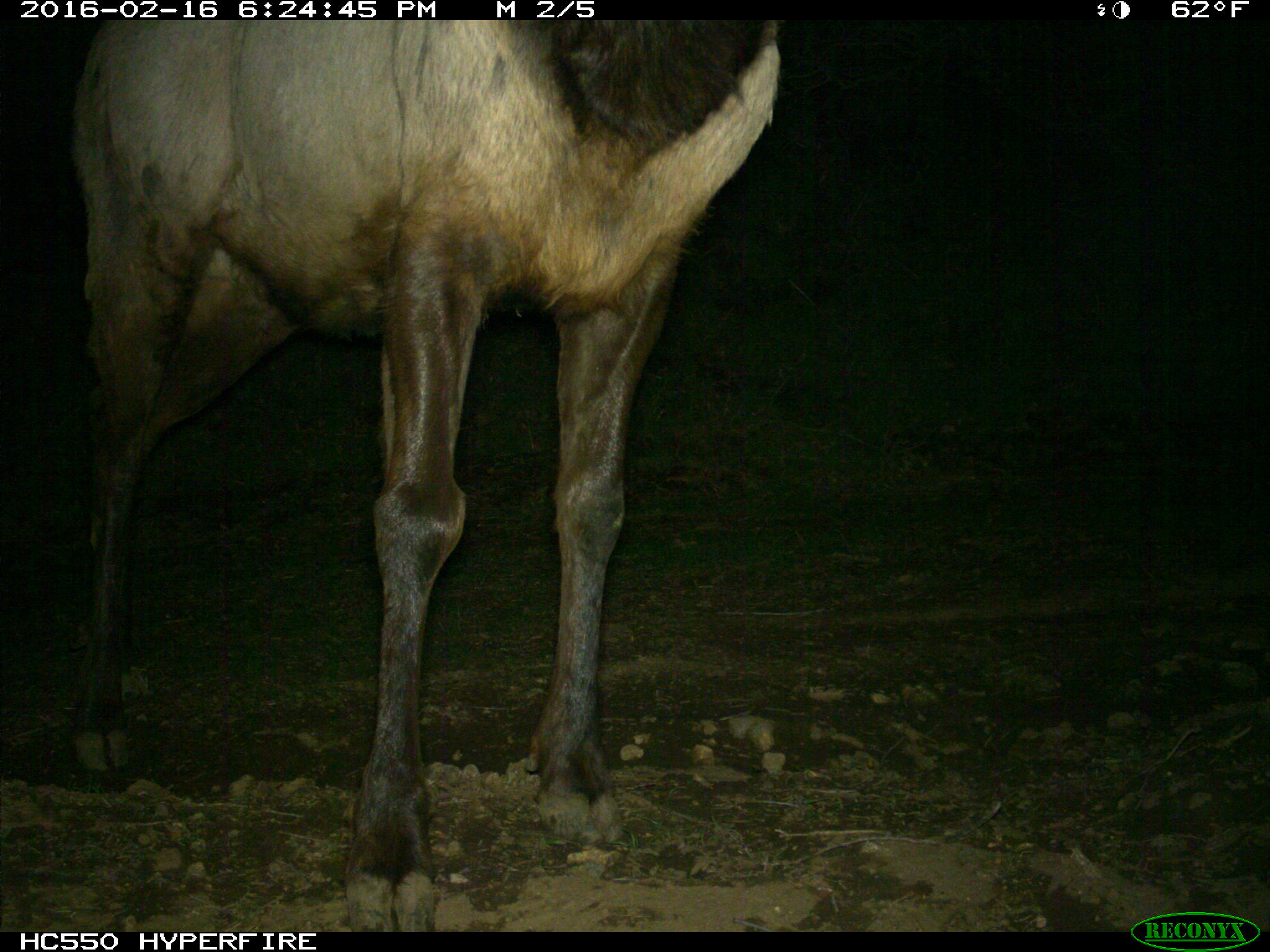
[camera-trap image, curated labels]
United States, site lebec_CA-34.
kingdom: Animalia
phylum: Chordata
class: Mammalia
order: Artiodactyla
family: Cervidae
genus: Cervus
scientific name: Cervus canadensis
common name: elk